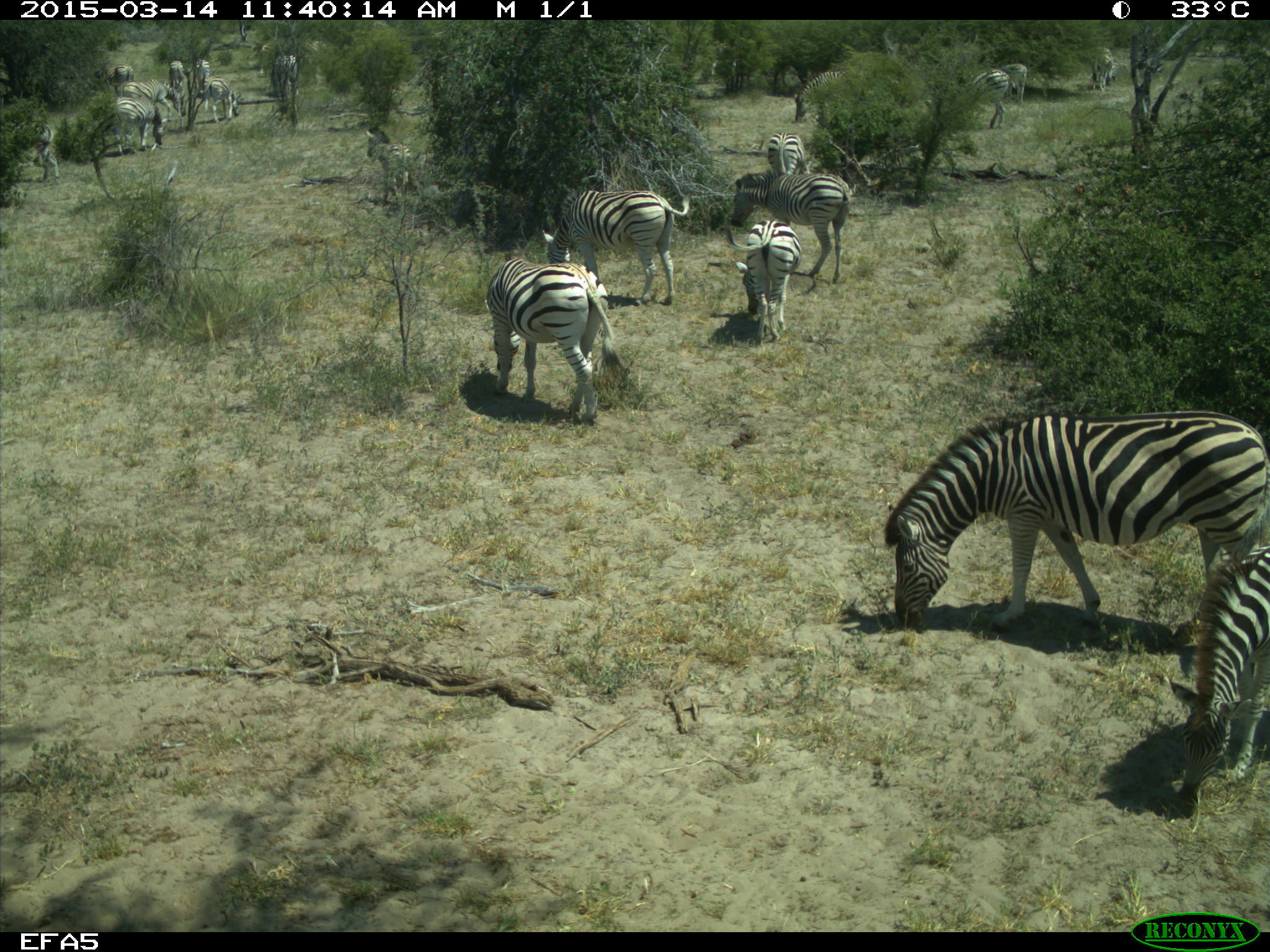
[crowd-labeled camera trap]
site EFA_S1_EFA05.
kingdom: Animalia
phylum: Chordata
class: Mammalia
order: Perissodactyla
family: Equidae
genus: Equus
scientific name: Equus quagga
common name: plains zebra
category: zebraplains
Zebraplains (plains zebra) (Equus quagga), count 11-50. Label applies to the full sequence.